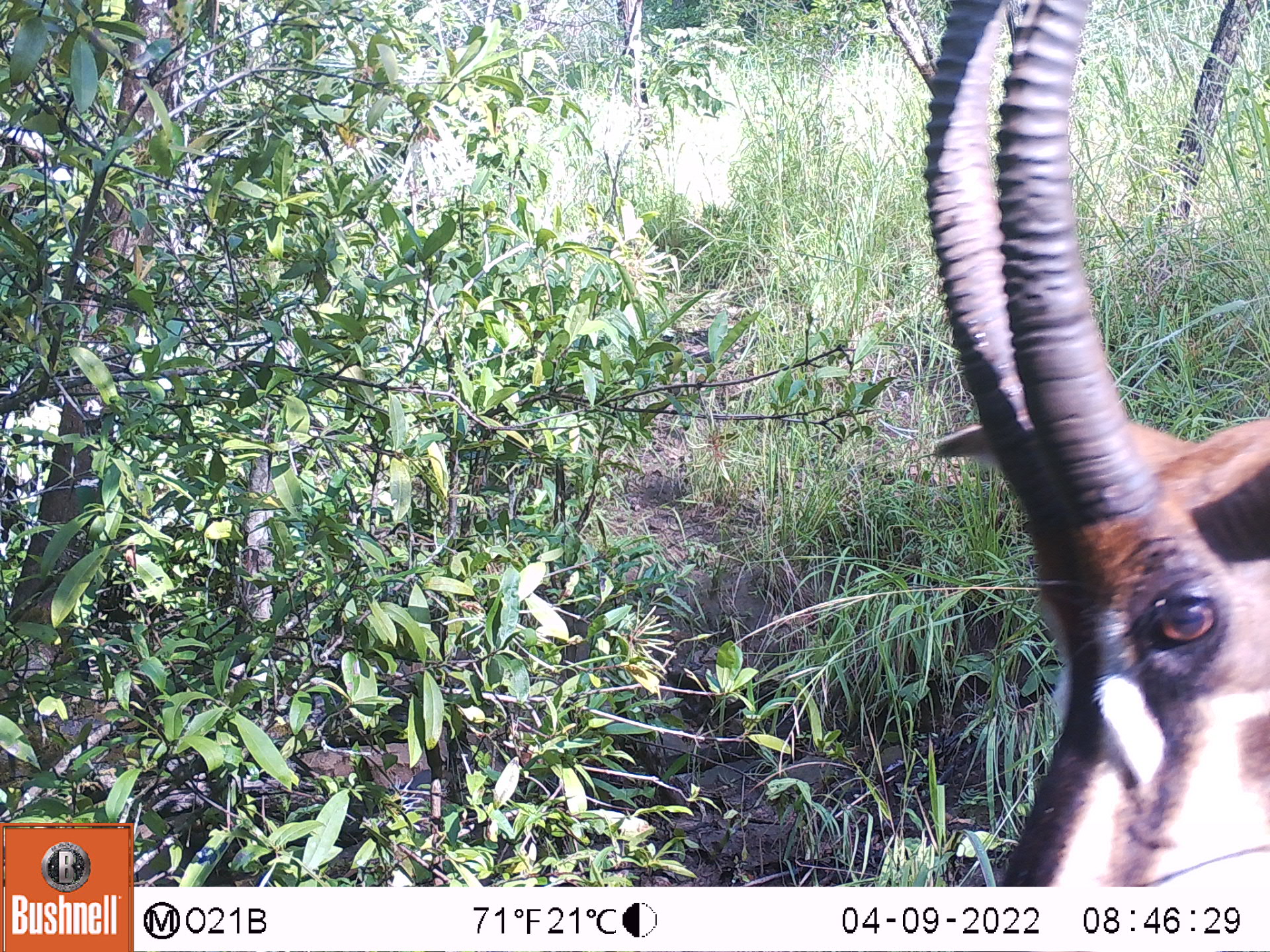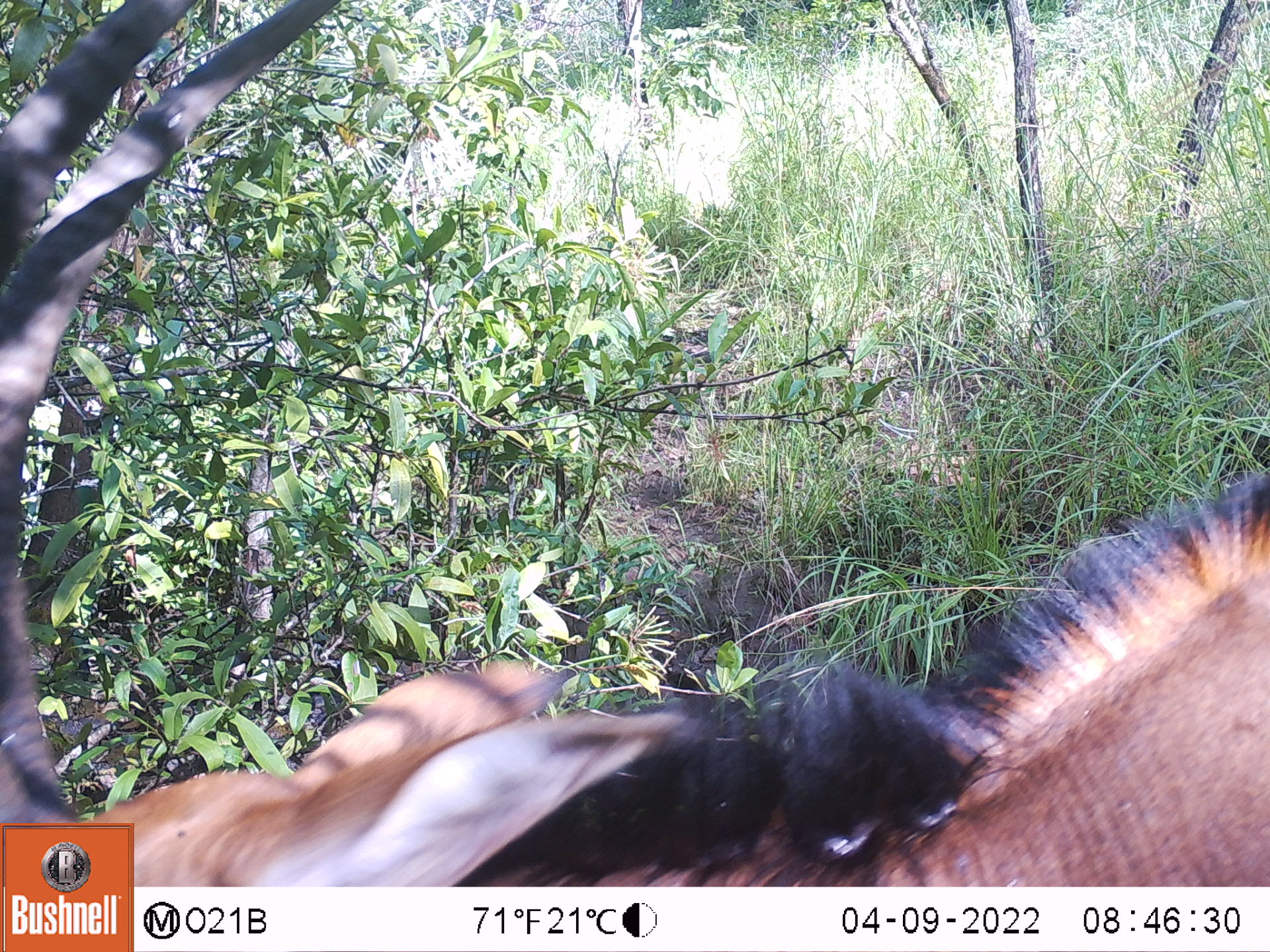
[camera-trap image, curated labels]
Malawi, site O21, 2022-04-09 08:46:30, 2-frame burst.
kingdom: Animalia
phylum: Chordata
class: Mammalia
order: Artiodactyla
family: Bovidae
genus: Hippotragus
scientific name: Hippotragus niger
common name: sable antelope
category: sable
Sable (sable antelope) (Hippotragus niger), count 1.